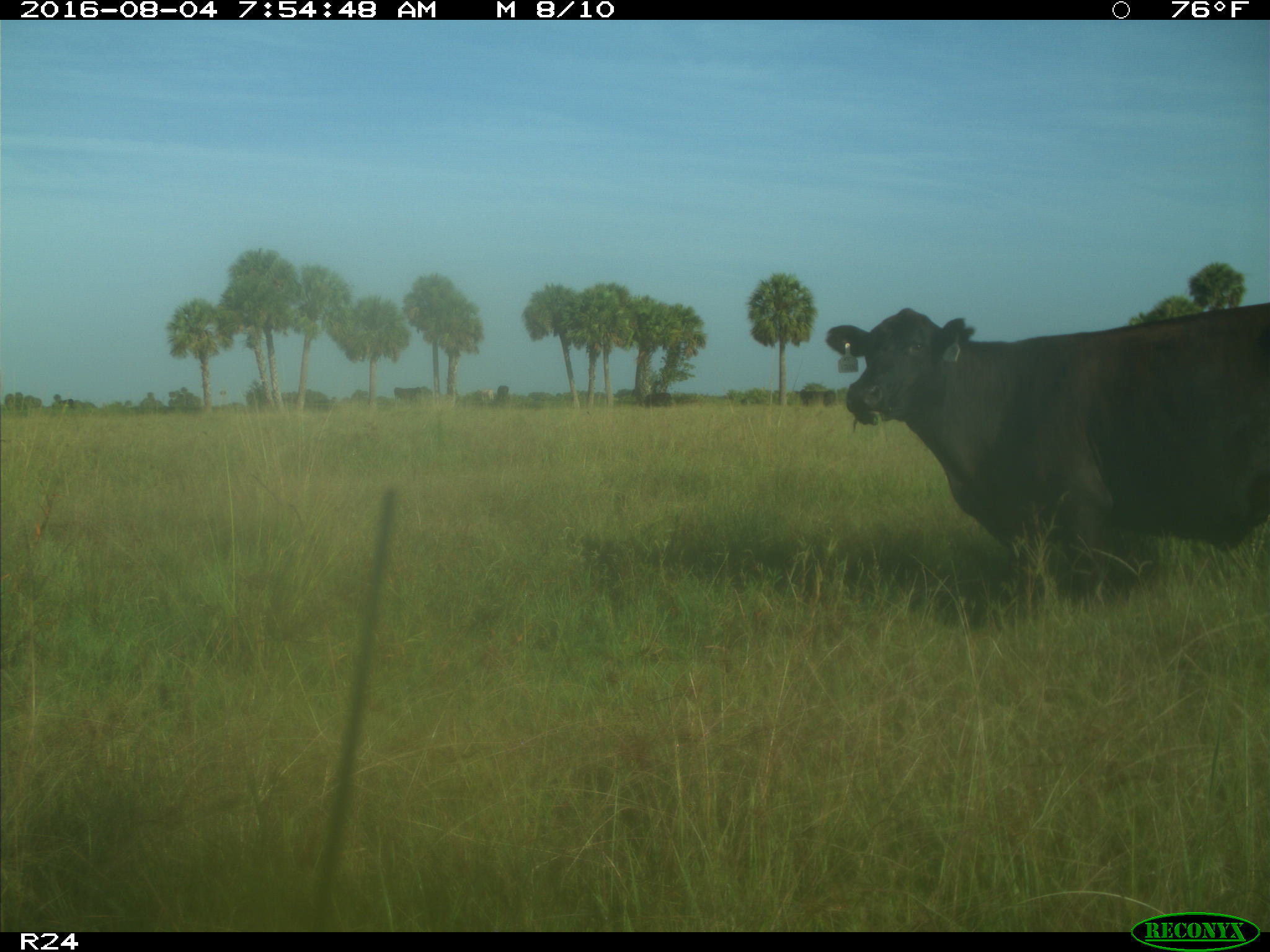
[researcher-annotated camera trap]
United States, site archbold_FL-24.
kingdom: Animalia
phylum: Chordata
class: Mammalia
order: Artiodactyla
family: Bovidae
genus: Bos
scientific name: Bos taurus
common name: domestic cow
Bos taurus (domestic cow).